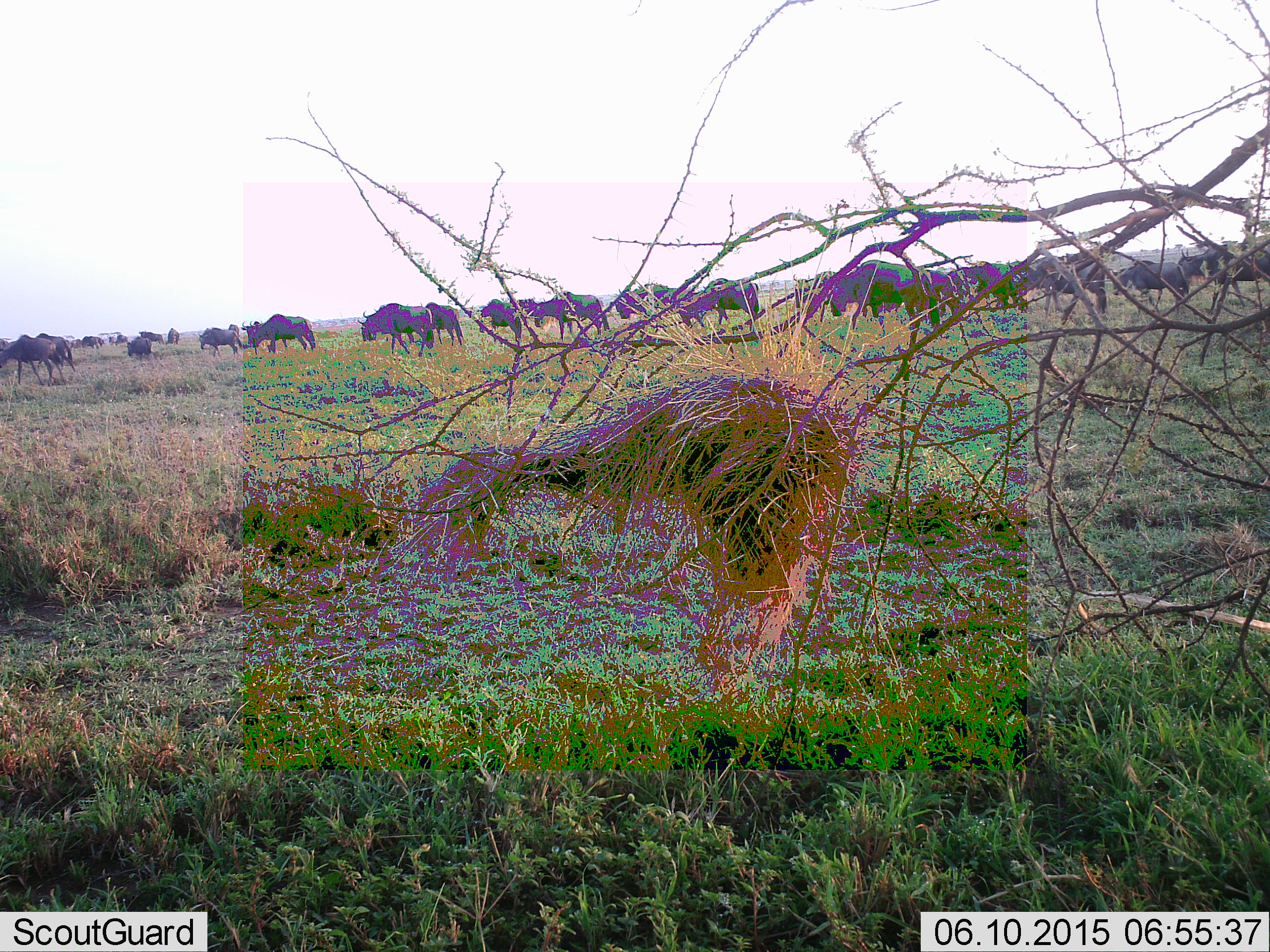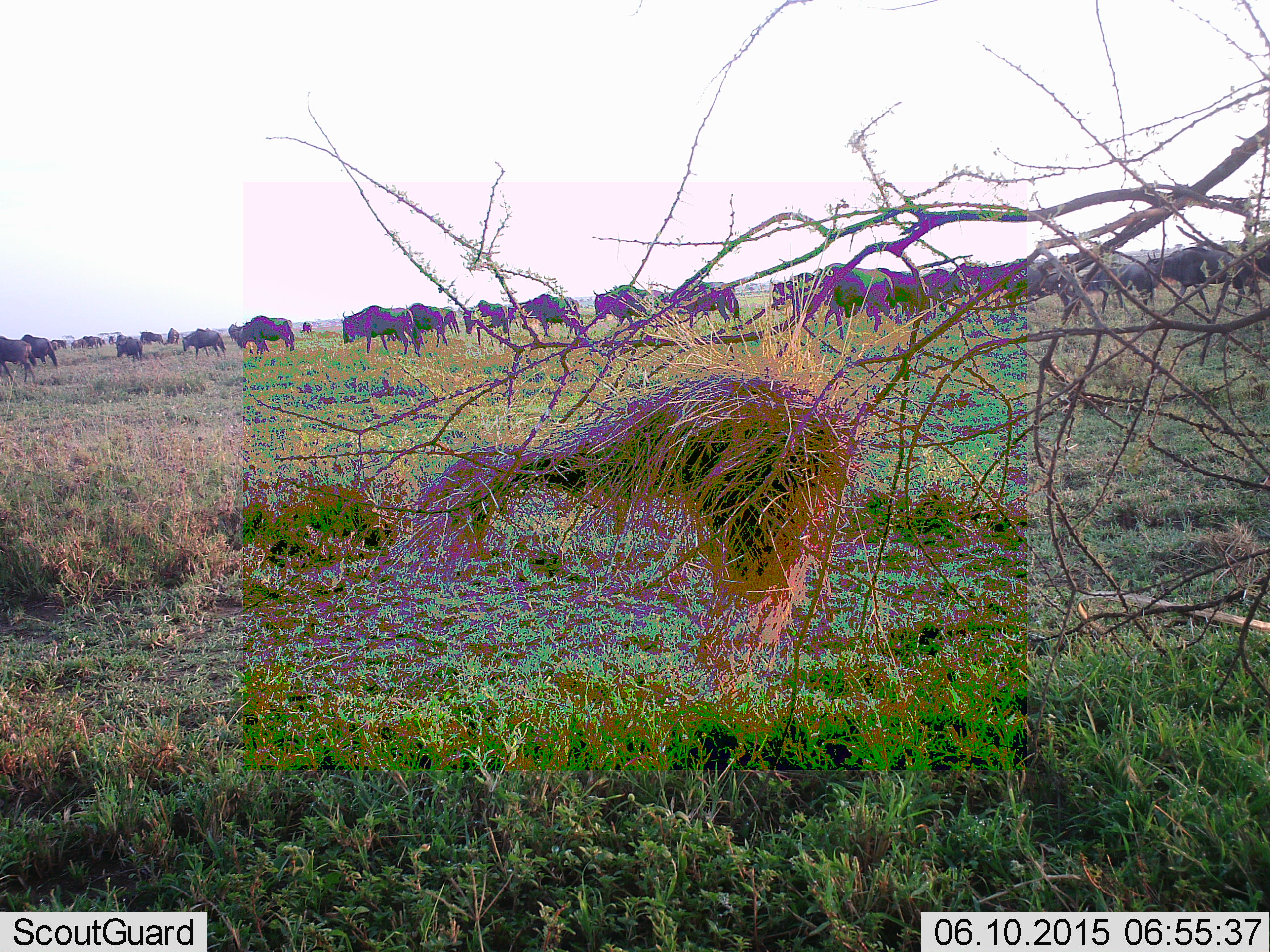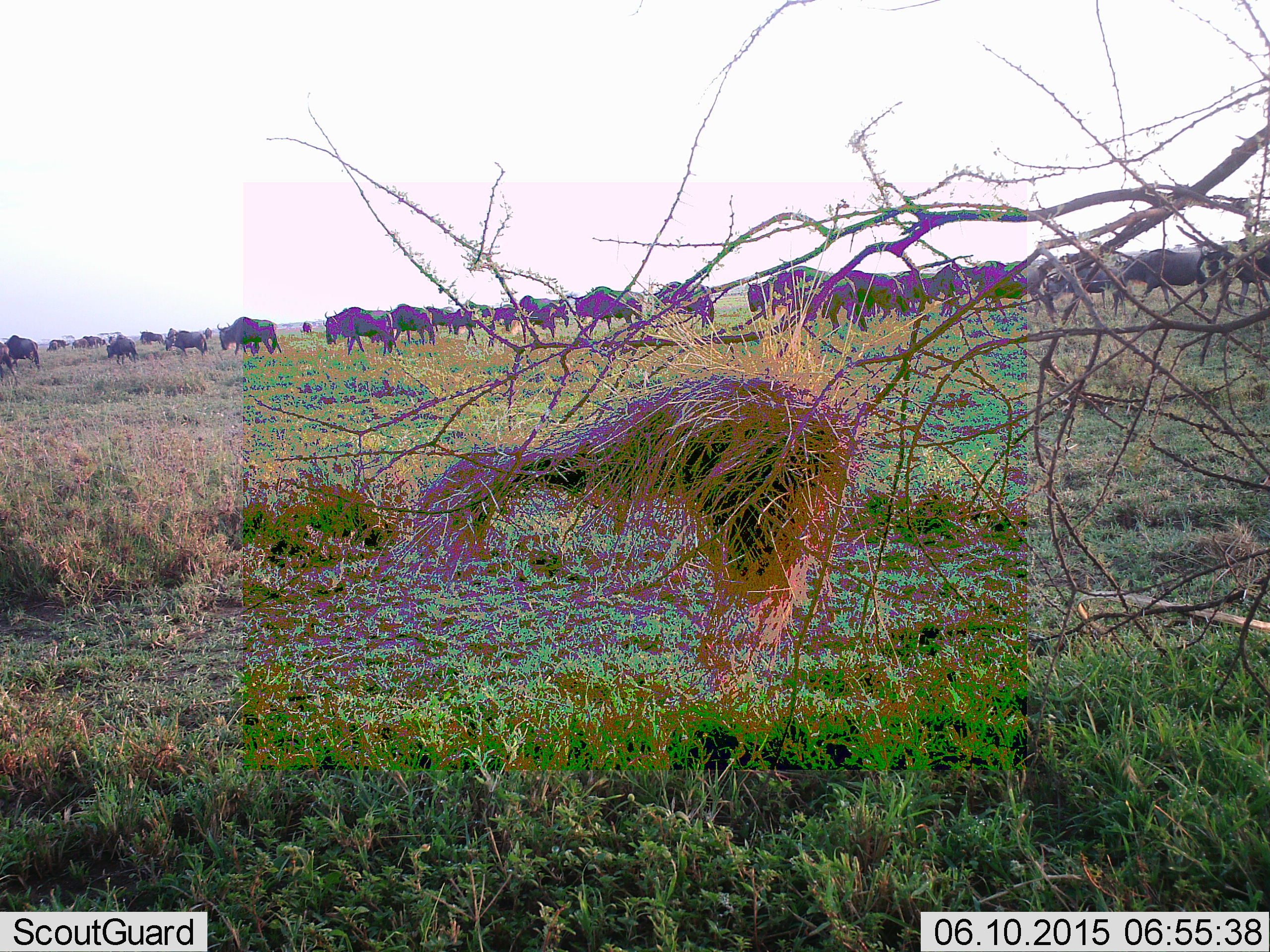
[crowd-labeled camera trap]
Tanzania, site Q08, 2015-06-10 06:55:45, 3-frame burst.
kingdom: Animalia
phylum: Chordata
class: Mammalia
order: Artiodactyla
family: Bovidae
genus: Connochaetes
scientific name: Connochaetes taurinus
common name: blue wildebeest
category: wildebeest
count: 11-50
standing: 9%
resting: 0%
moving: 100%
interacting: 0%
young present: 0%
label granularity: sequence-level